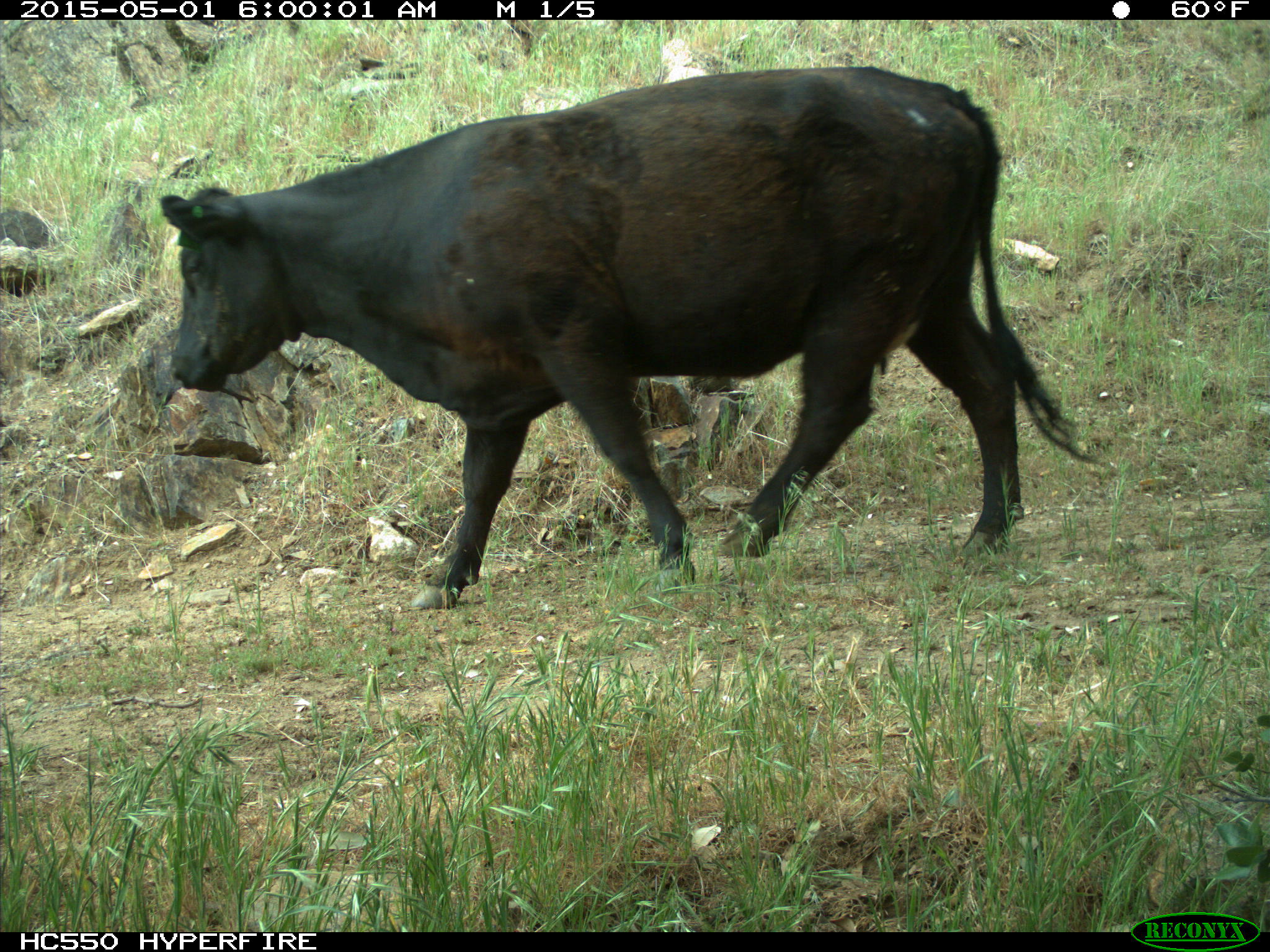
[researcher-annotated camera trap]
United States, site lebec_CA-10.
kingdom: Animalia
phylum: Chordata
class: Mammalia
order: Artiodactyla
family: Bovidae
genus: Bos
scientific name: Bos taurus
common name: domestic cow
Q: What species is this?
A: Bos taurus (domestic cow).